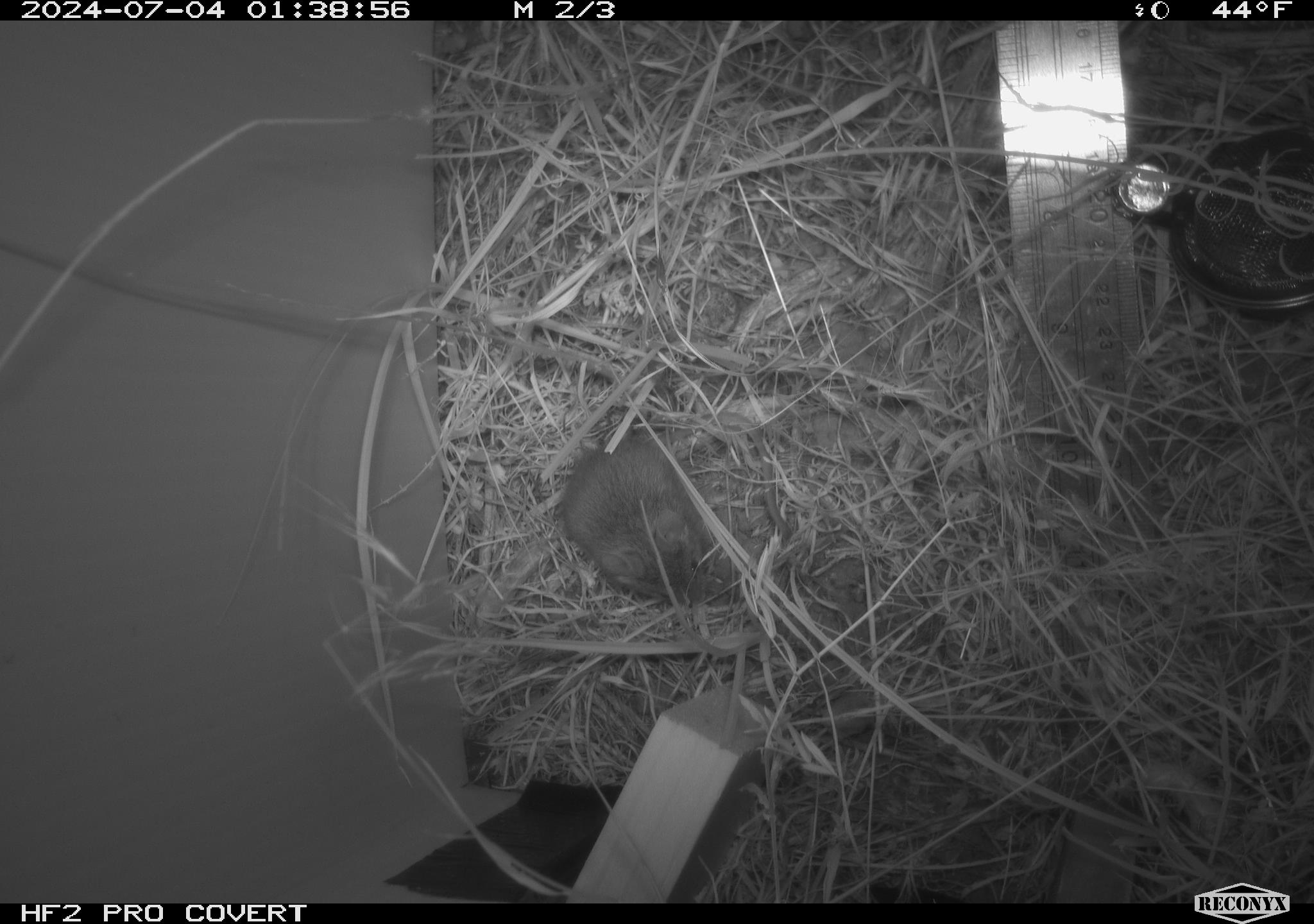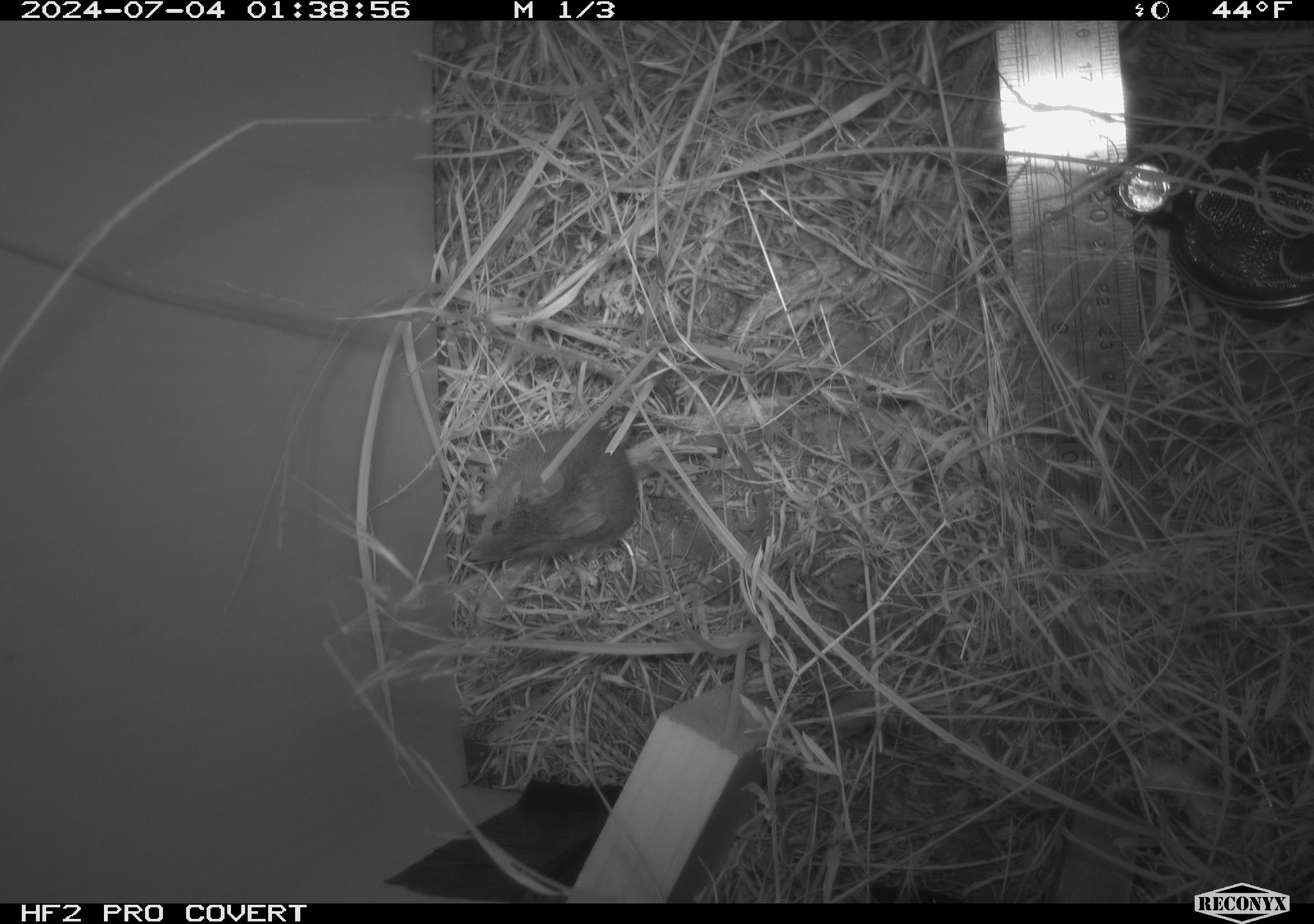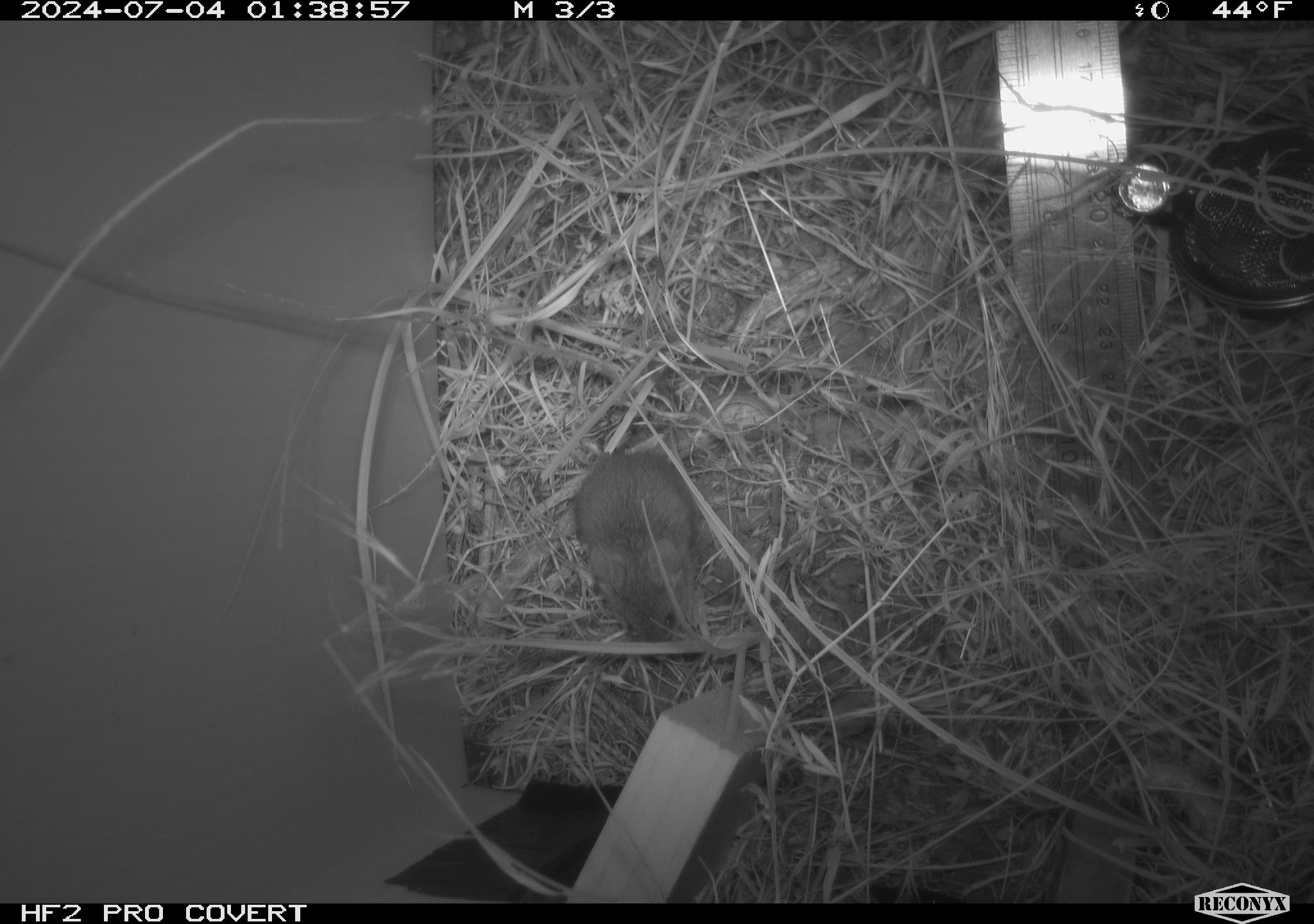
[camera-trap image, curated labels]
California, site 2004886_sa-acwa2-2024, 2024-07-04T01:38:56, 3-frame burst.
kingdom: Animalia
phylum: Chordata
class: Mammalia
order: Rodentia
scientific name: Rodentia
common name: mouse species